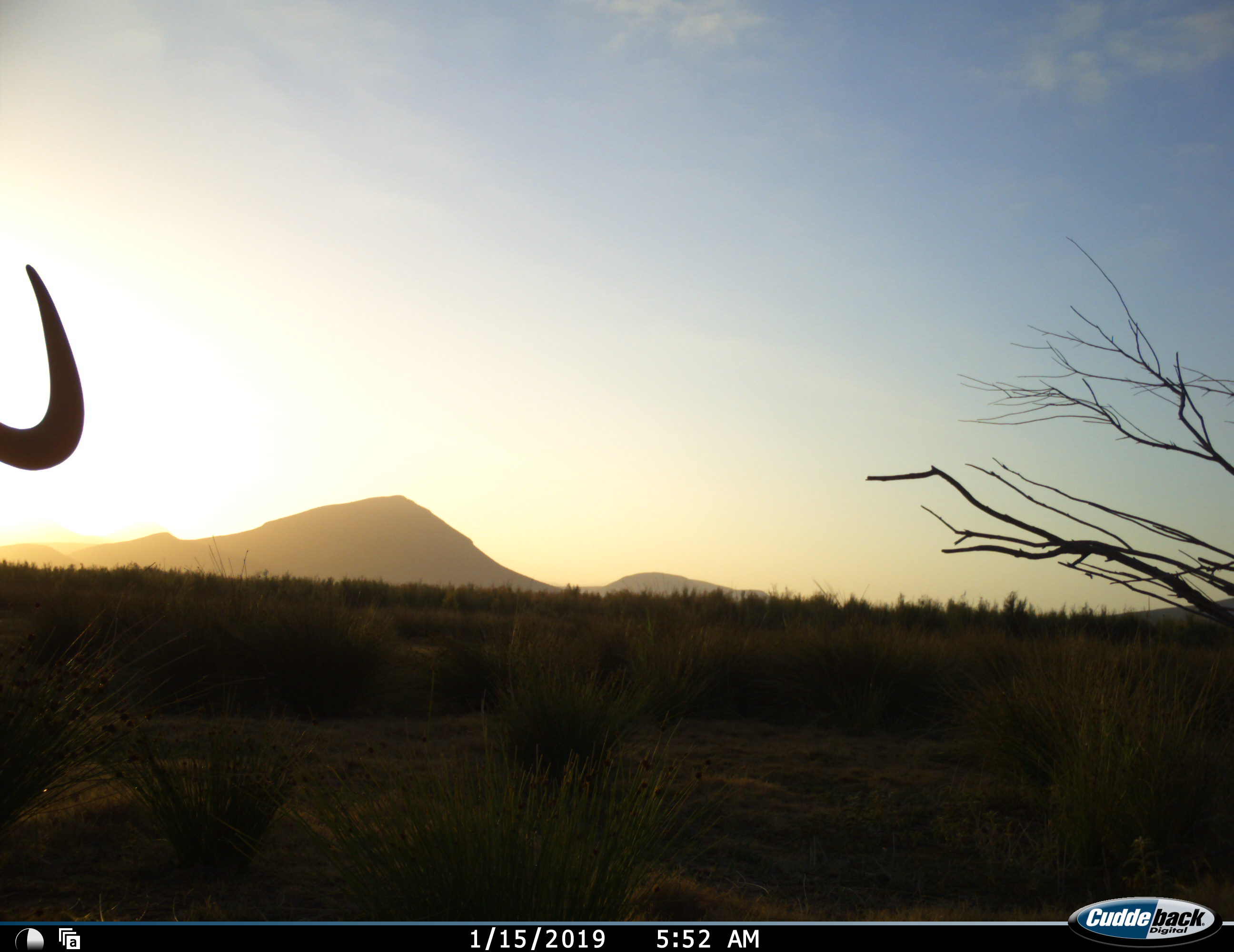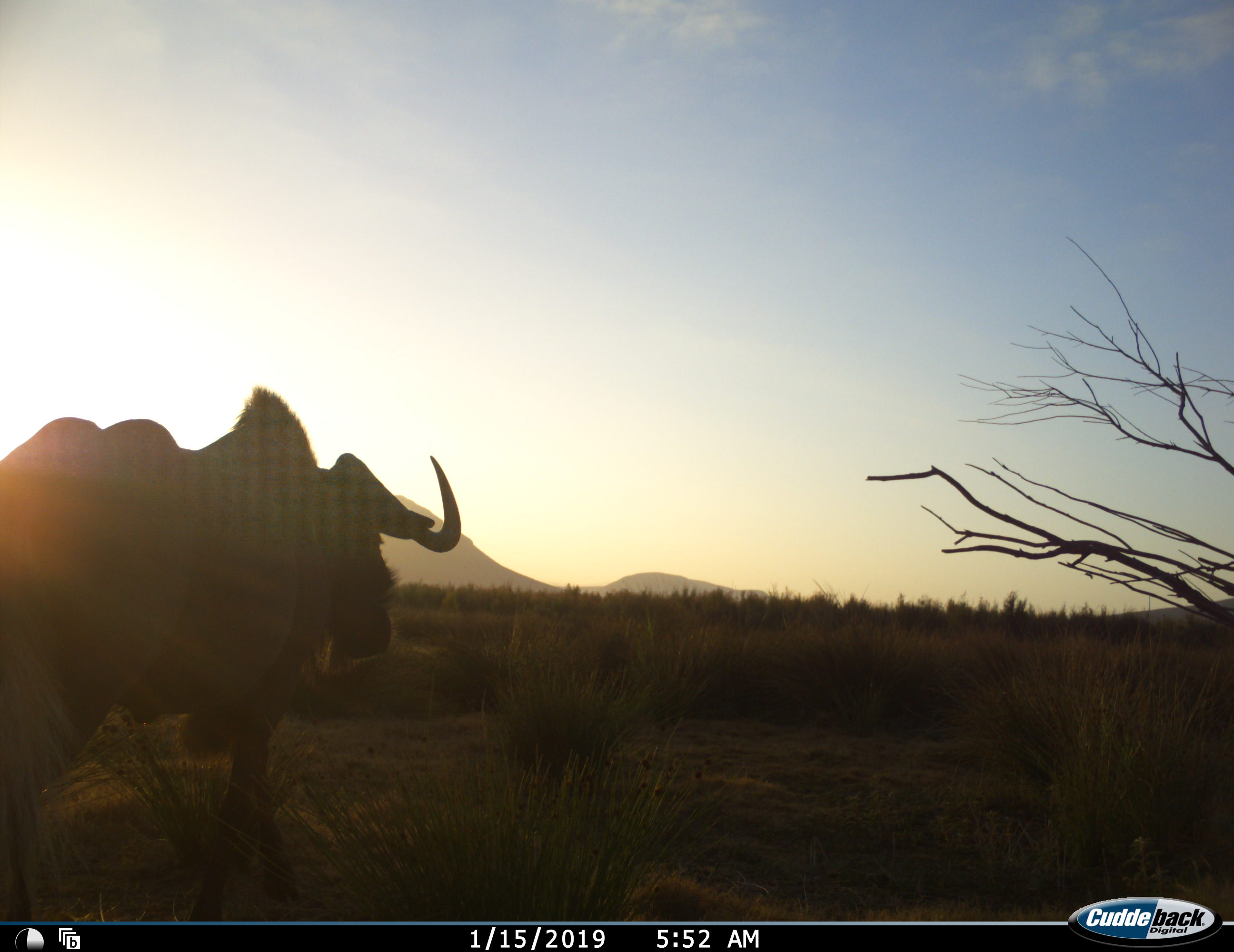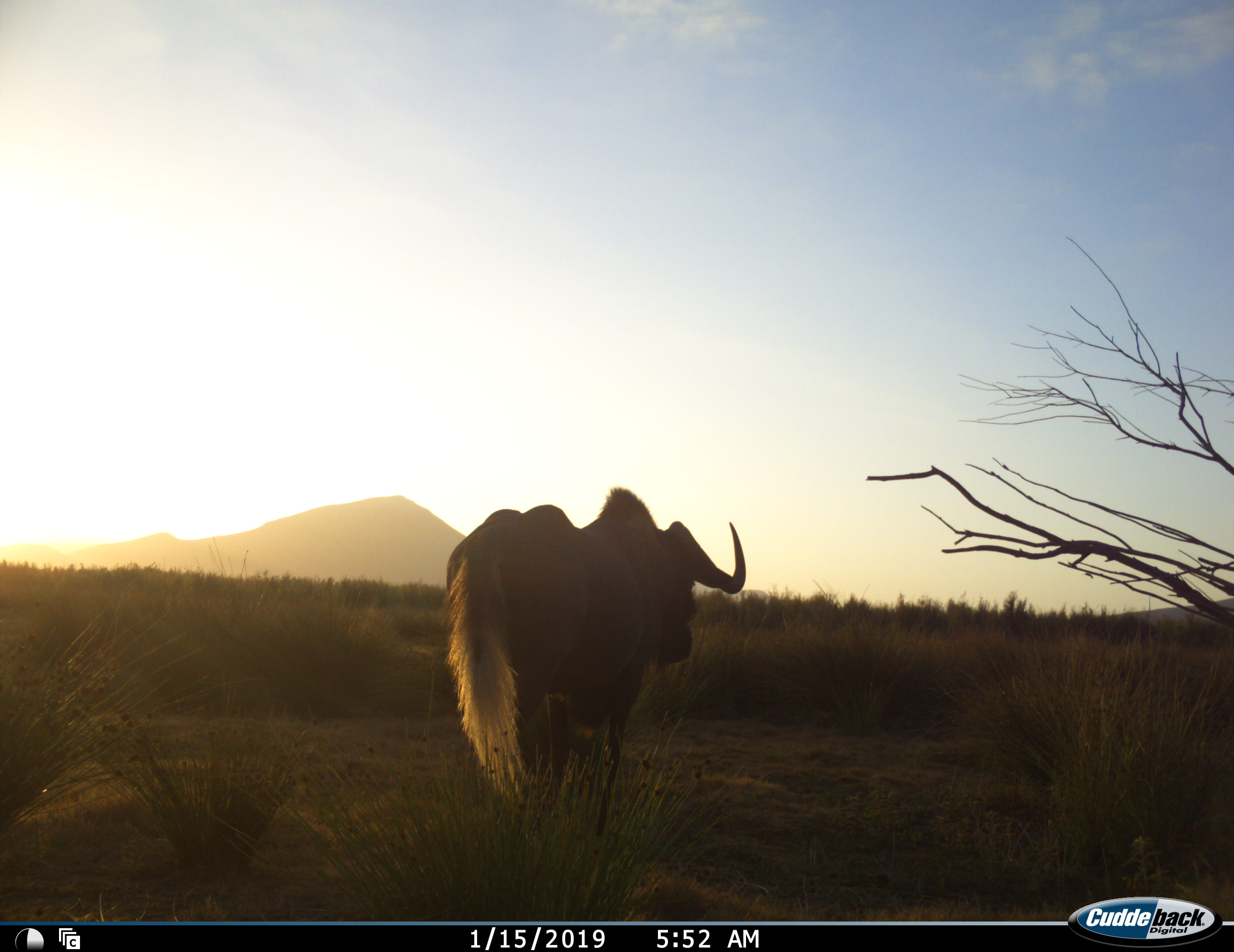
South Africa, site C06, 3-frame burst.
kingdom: Animalia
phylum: Chordata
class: Mammalia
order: Artiodactyla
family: Bovidae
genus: Connochaetes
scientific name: Connochaetes gnou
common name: black wildebeest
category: wildebeestblack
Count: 1.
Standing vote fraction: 0%.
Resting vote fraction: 0%.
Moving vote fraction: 100%.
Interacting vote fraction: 0%.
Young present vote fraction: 0%.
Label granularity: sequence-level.